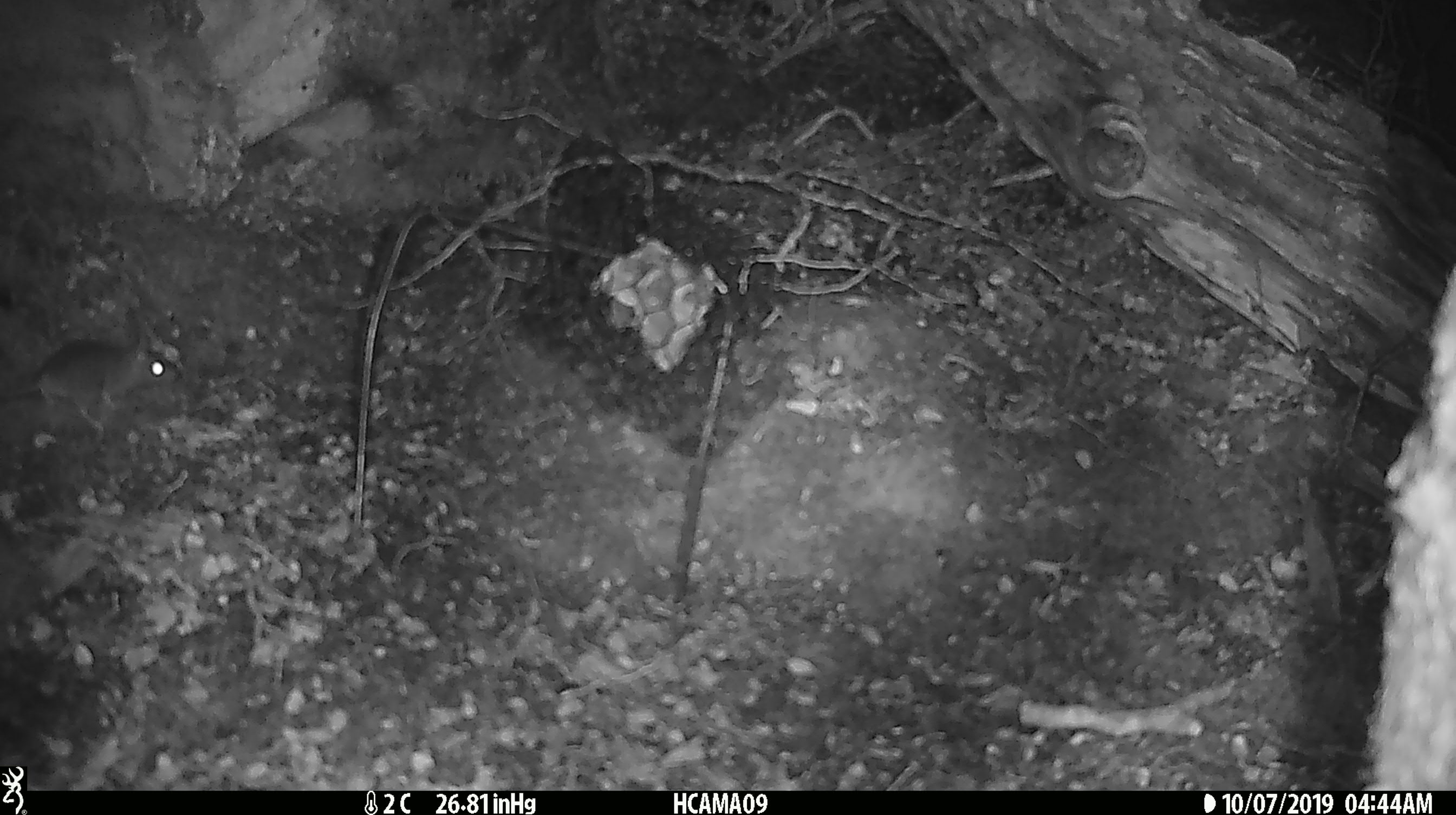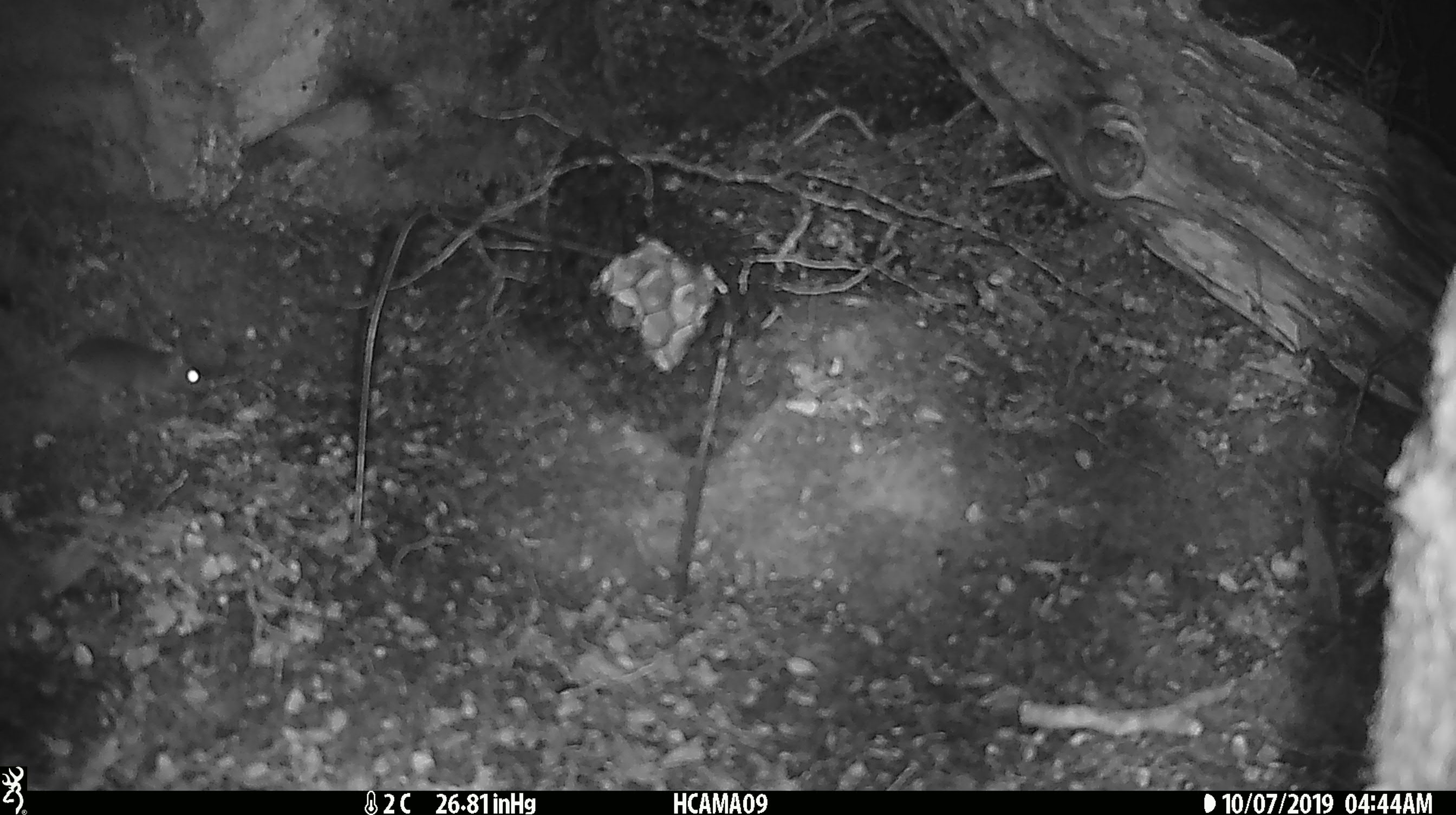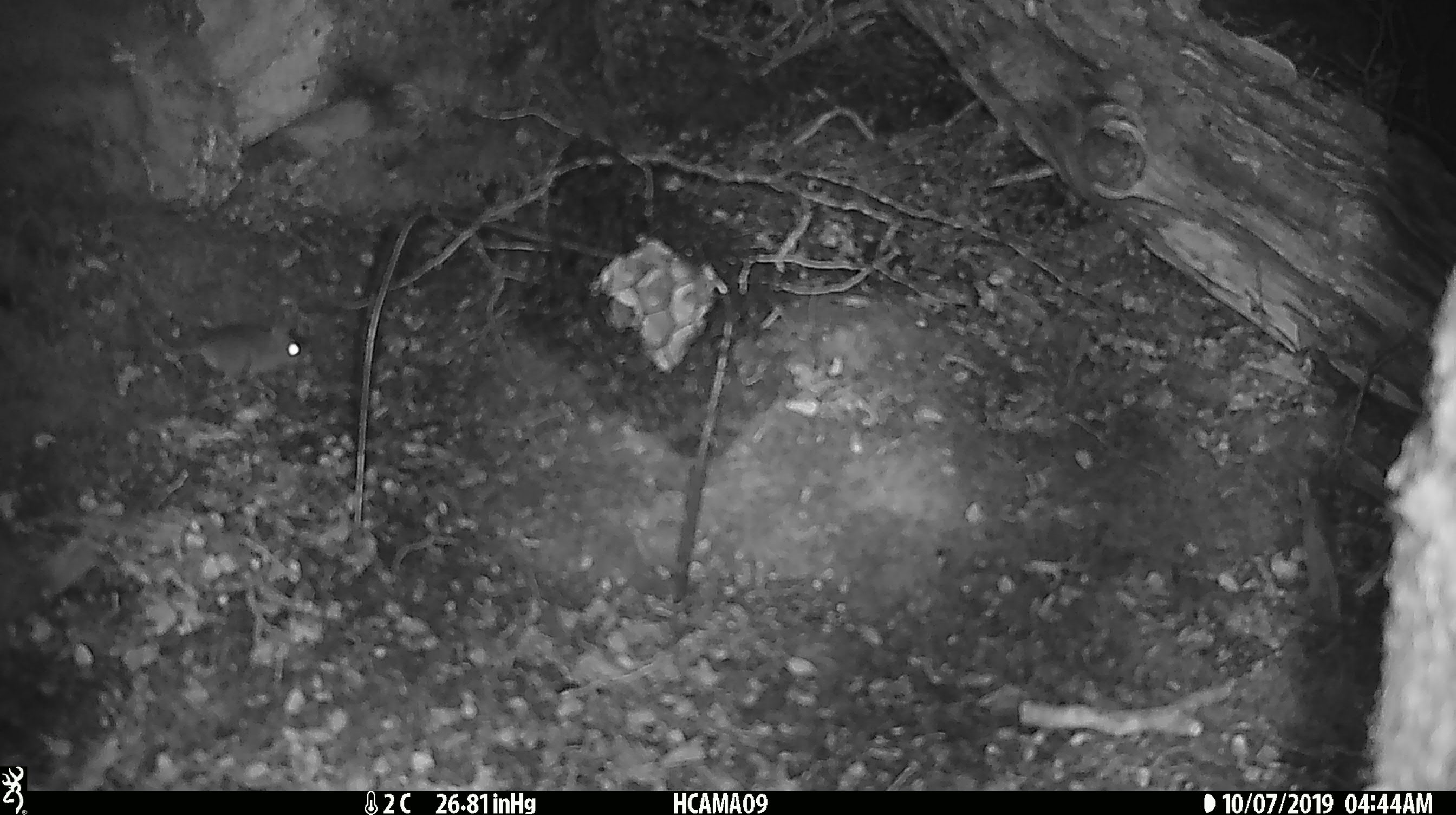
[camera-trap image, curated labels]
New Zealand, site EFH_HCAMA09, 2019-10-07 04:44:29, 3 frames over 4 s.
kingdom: Animalia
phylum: Chordata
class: Mammalia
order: Rodentia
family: Muridae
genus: Mus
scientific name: Mus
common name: mouse